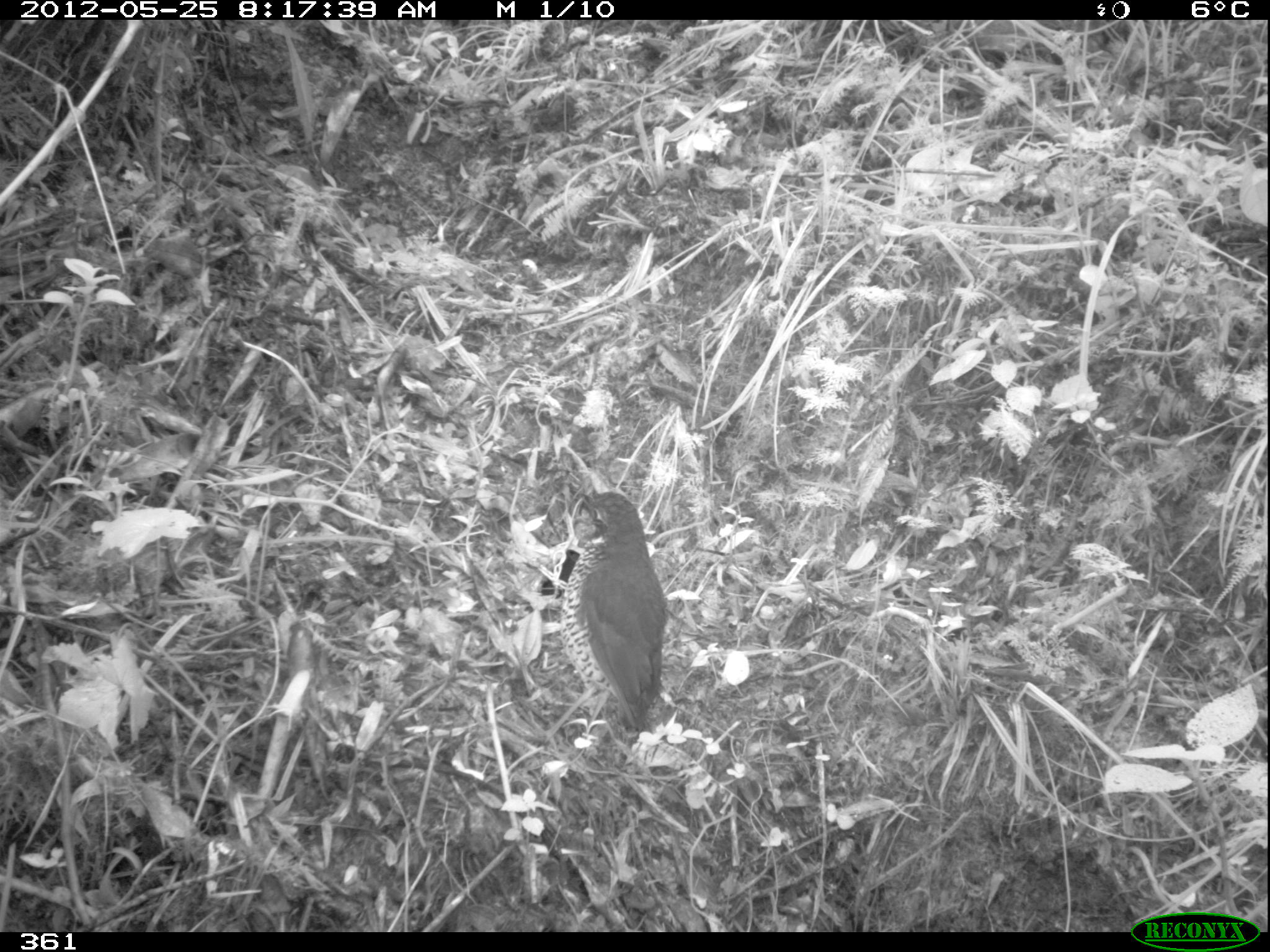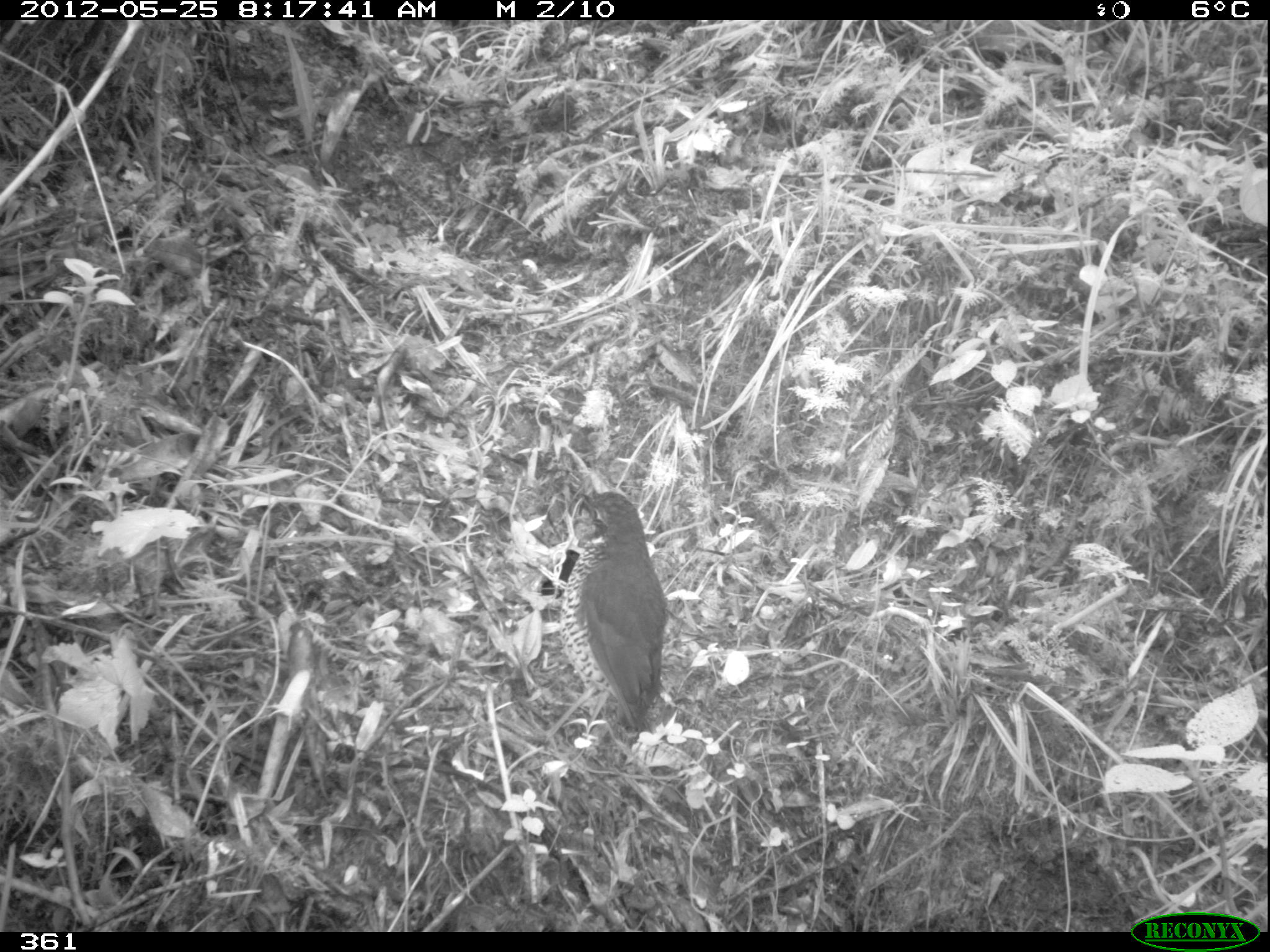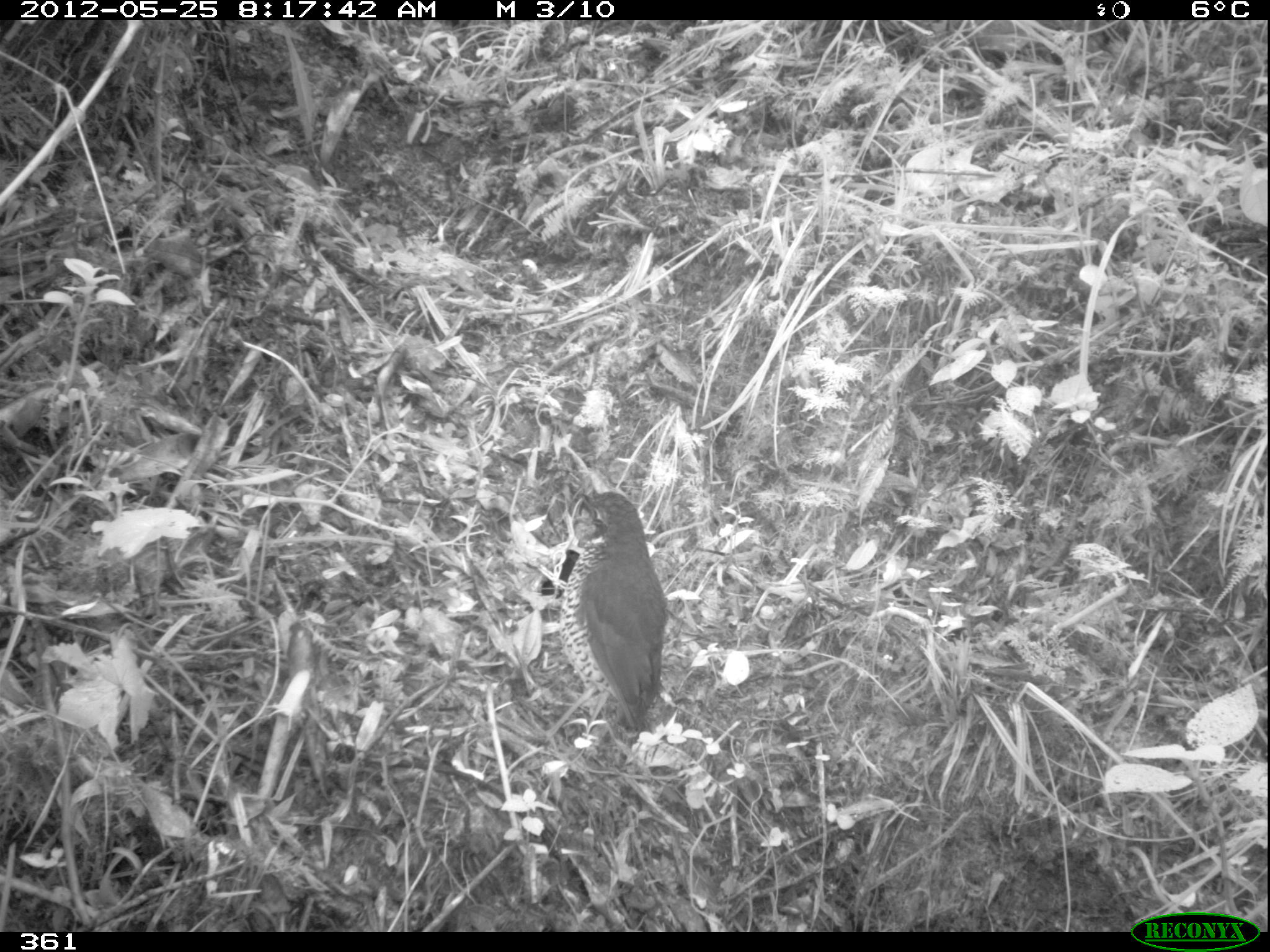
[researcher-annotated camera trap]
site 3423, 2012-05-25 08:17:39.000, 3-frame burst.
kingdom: Animalia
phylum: Chordata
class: Aves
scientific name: Aves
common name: bird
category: unknown bird